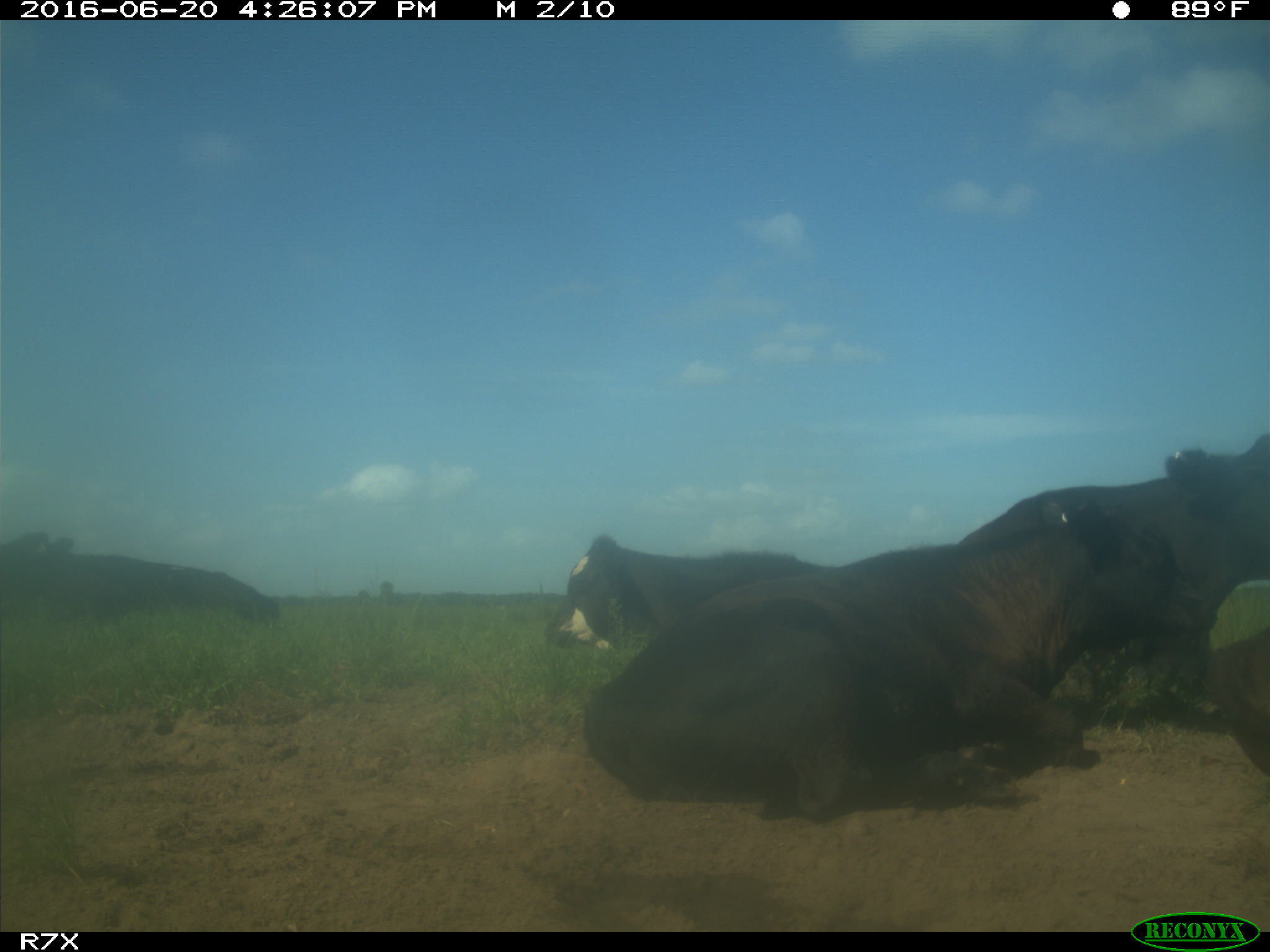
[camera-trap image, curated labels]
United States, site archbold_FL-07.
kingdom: Animalia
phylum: Chordata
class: Mammalia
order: Artiodactyla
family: Bovidae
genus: Bos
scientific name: Bos taurus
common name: domestic cow